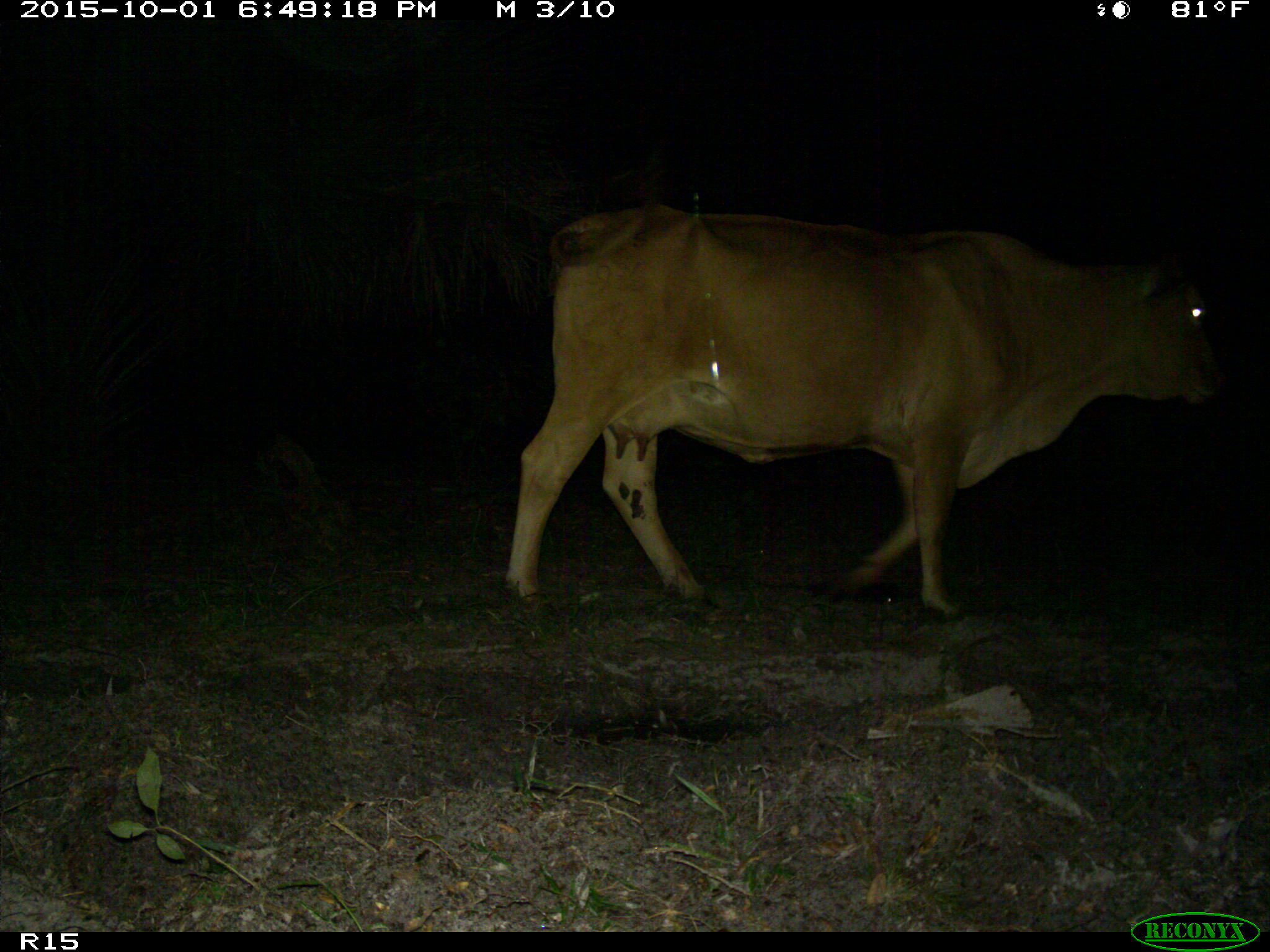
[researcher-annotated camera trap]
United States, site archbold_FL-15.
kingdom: Animalia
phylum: Chordata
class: Mammalia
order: Artiodactyla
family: Bovidae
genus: Bos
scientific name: Bos taurus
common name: domestic cow